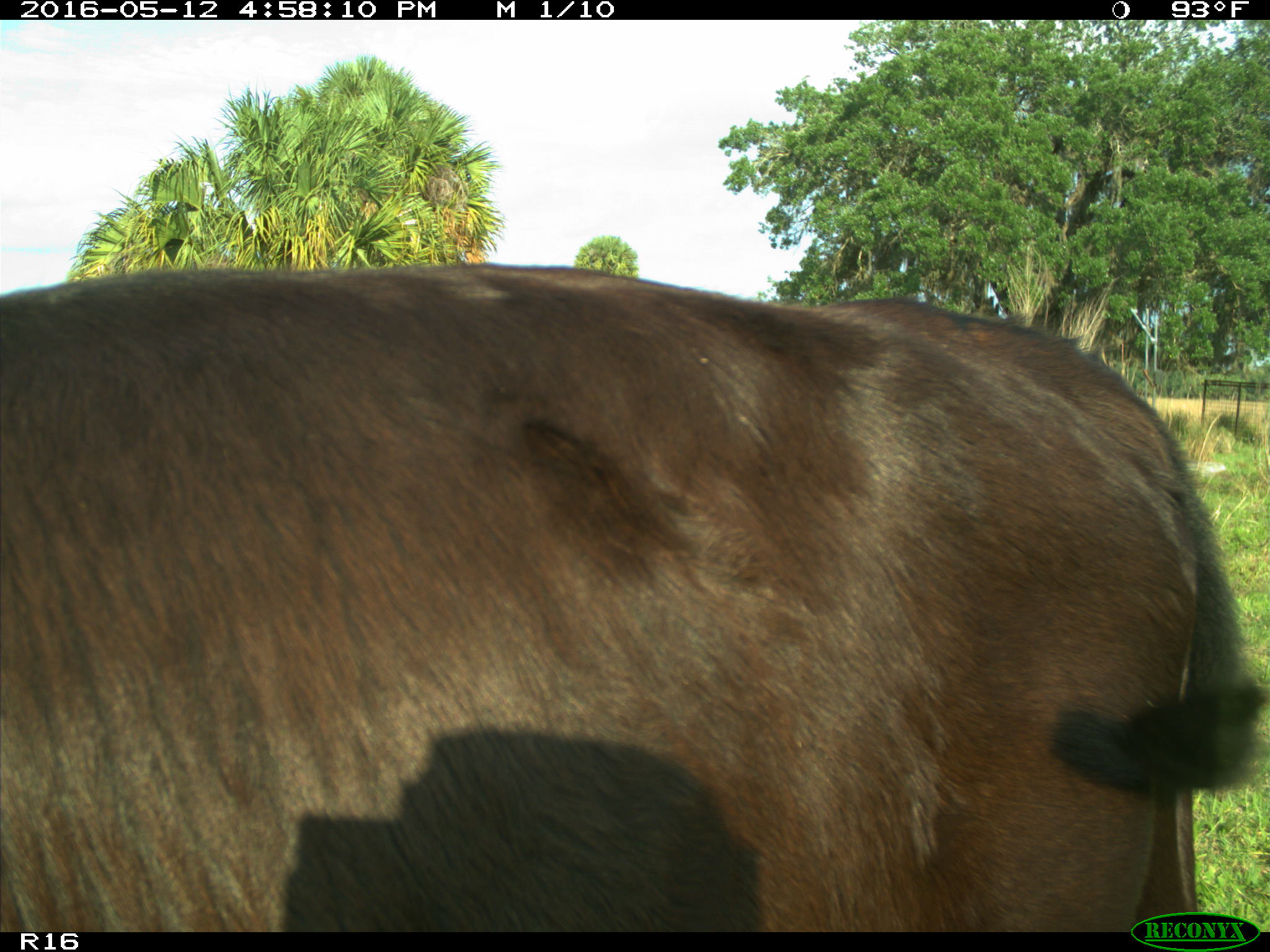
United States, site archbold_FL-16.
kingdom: Animalia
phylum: Chordata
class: Mammalia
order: Artiodactyla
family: Bovidae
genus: Bos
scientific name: Bos taurus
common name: domestic cow